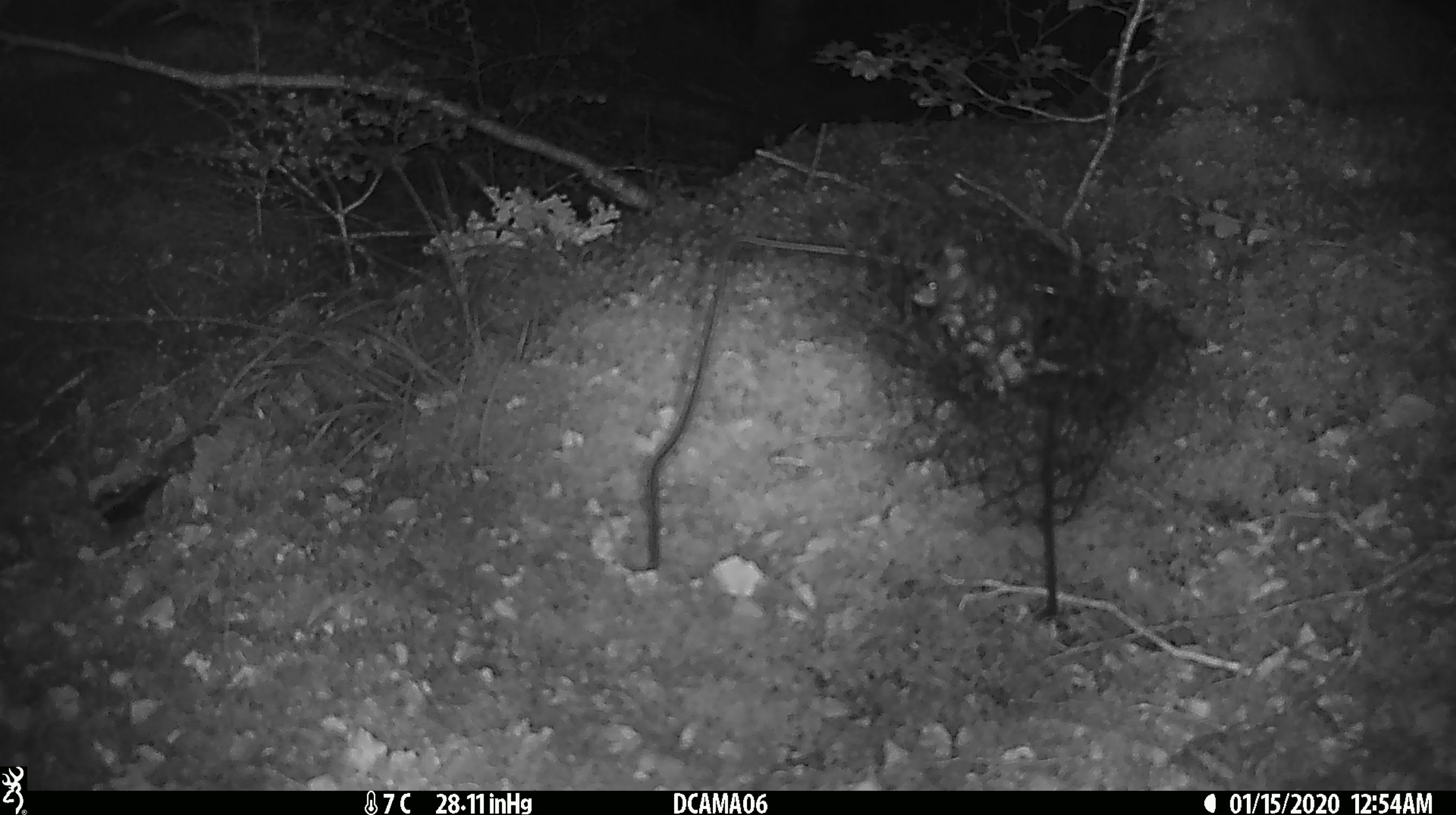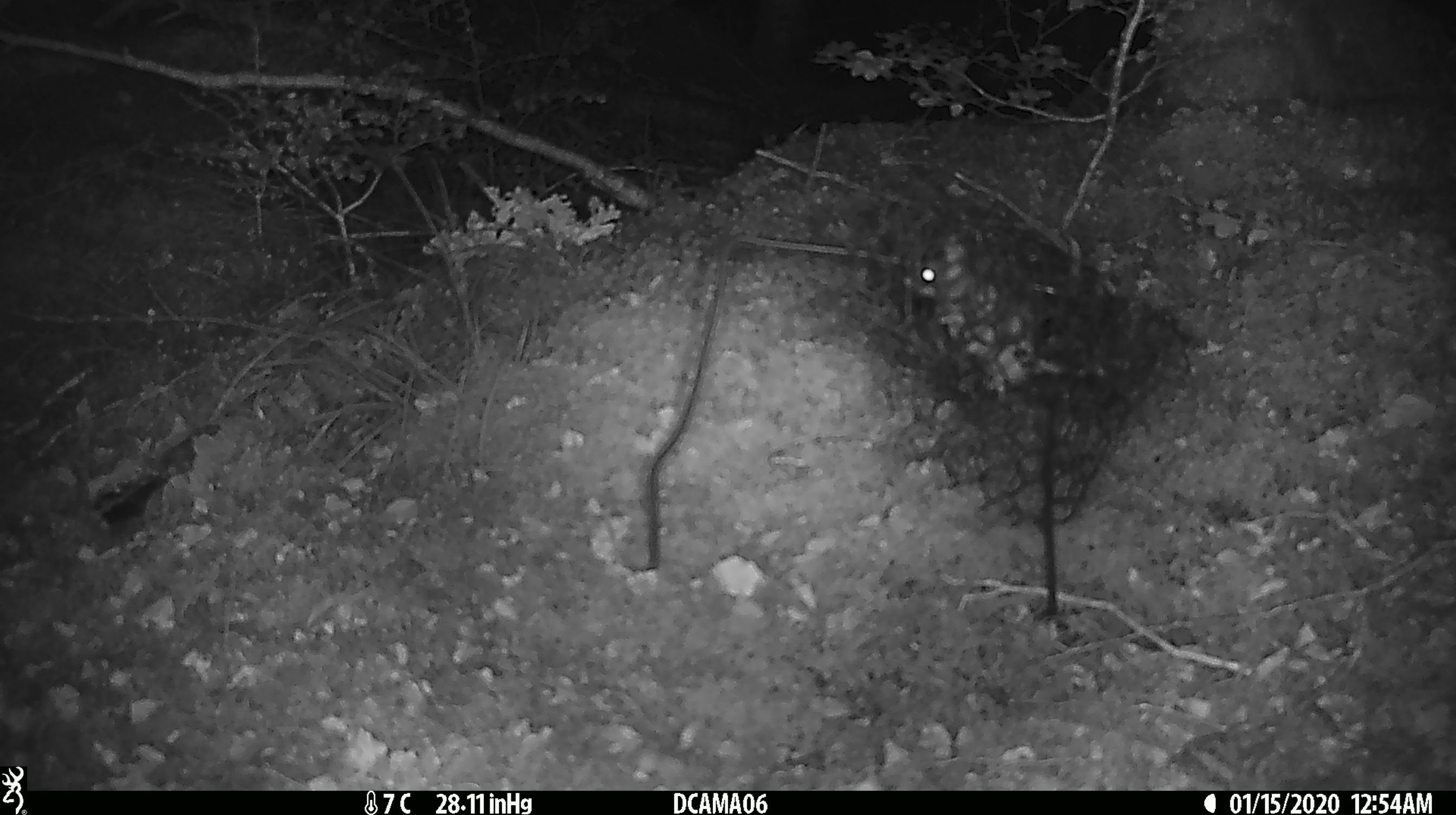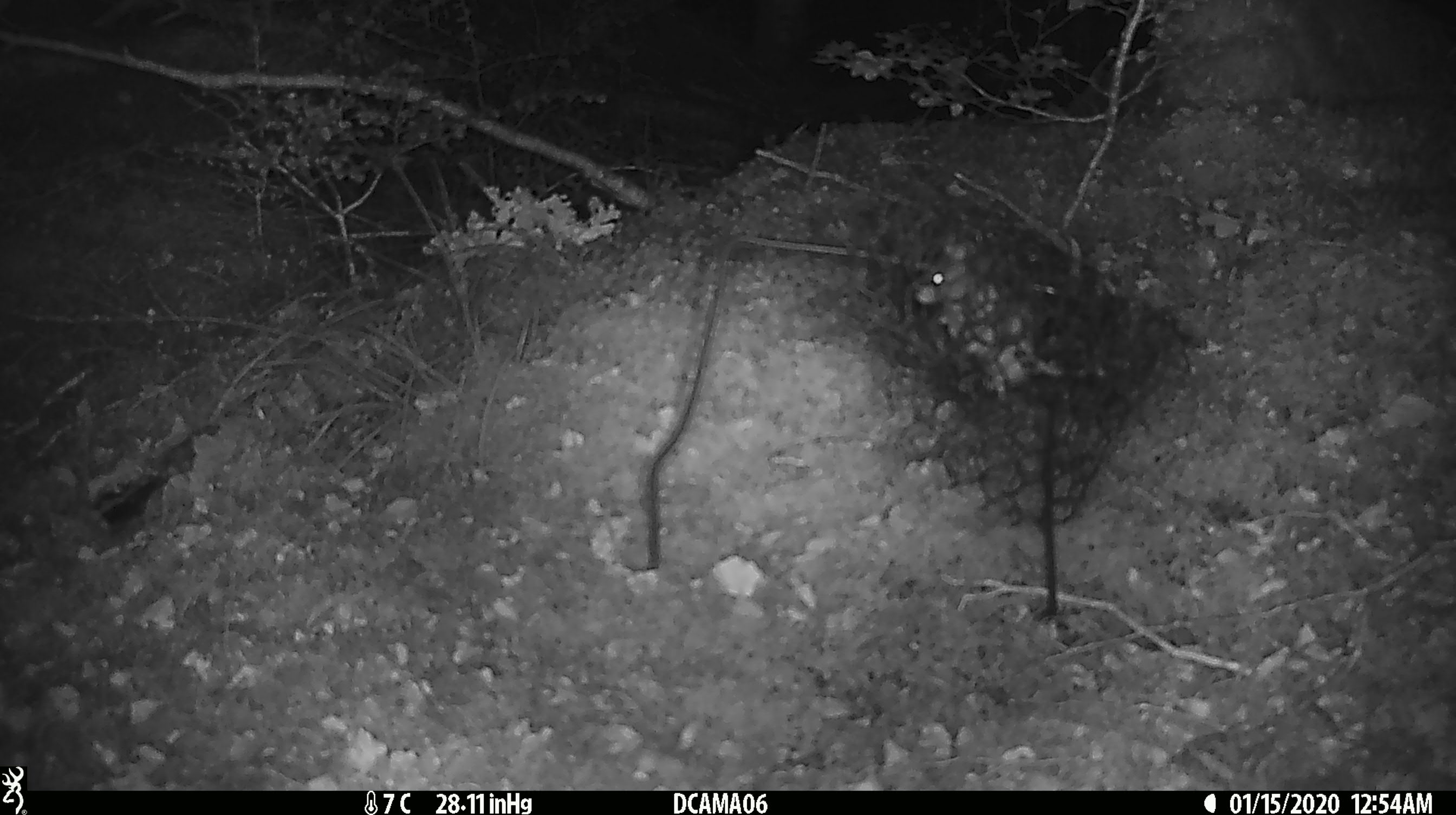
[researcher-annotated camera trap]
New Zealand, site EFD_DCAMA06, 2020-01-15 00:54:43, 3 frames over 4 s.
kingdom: Animalia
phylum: Chordata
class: Mammalia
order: Rodentia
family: Muridae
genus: Mus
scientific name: Mus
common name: mouse